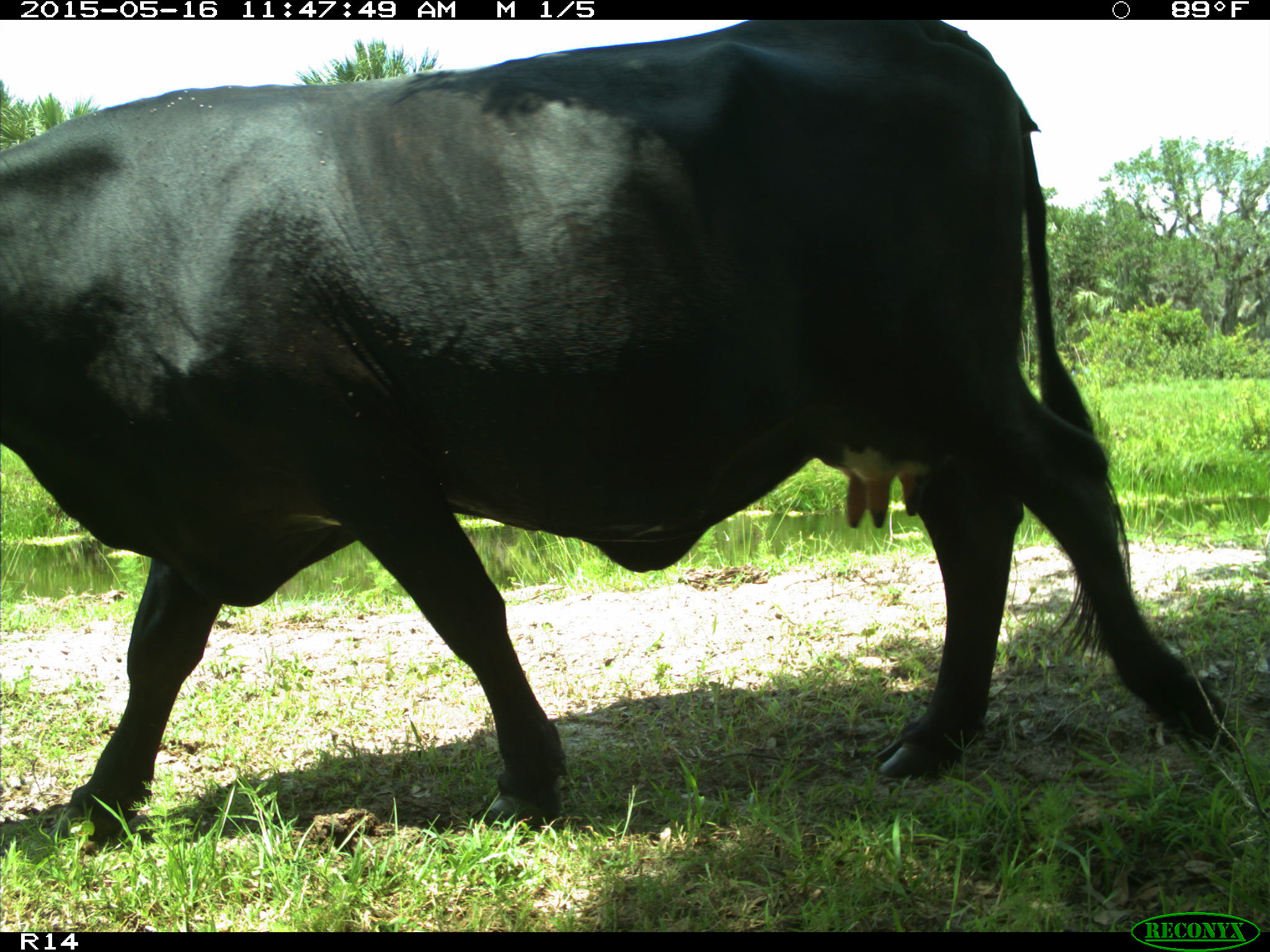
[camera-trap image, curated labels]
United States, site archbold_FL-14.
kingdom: Animalia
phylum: Chordata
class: Mammalia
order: Artiodactyla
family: Bovidae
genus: Bos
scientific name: Bos taurus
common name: domestic cow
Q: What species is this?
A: Bos taurus (domestic cow).